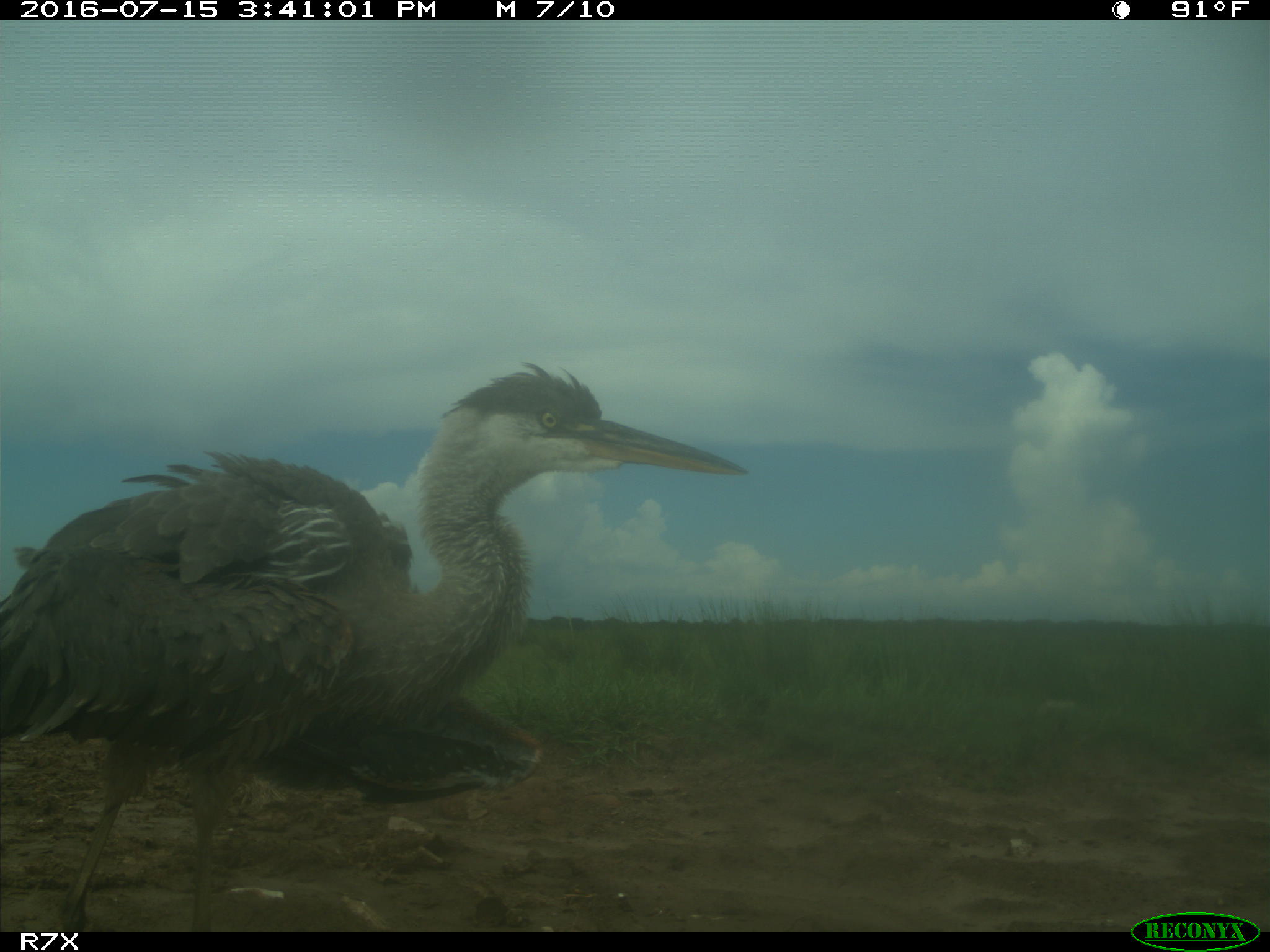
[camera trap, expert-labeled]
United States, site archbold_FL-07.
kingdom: Animalia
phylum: Chordata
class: Aves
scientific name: Aves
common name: birds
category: unidentified bird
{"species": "unidentified bird (birds) (Aves)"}